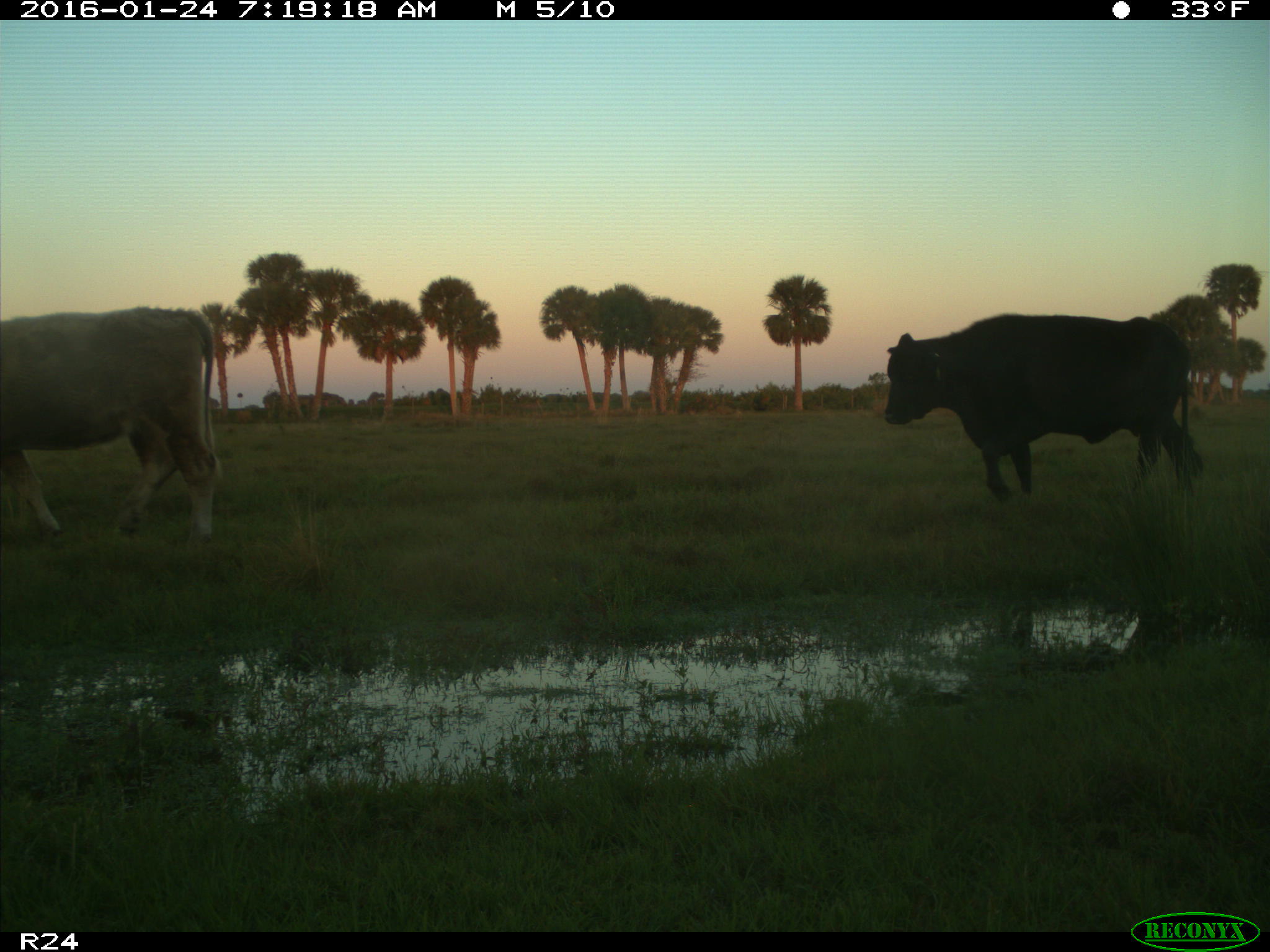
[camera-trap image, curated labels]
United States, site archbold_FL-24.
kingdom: Animalia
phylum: Chordata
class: Mammalia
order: Artiodactyla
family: Bovidae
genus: Bos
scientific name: Bos taurus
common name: domestic cow